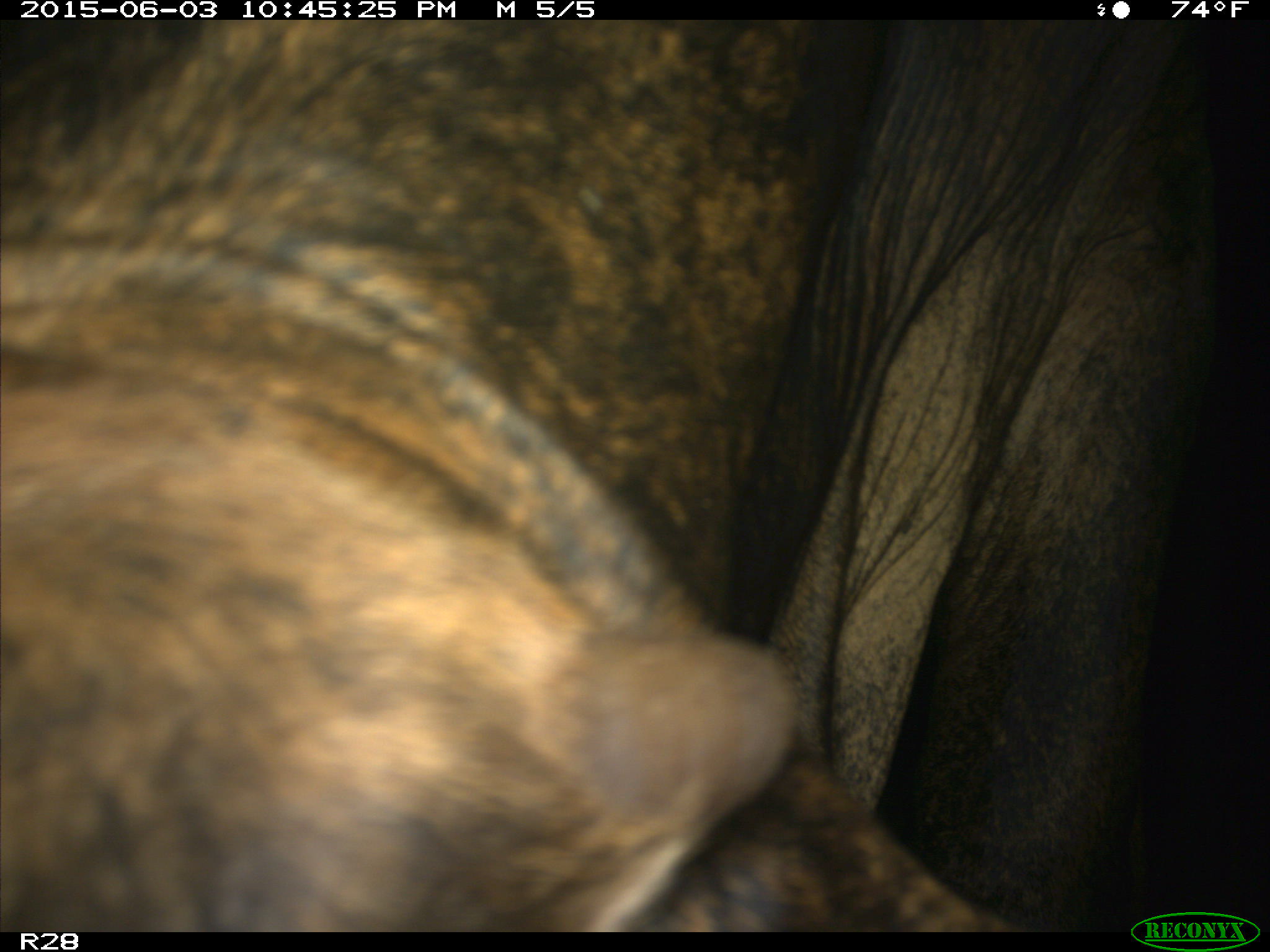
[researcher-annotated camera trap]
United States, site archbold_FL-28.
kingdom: Animalia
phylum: Chordata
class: Mammalia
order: Artiodactyla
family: Bovidae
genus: Bos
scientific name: Bos taurus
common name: domestic cow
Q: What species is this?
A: Bos taurus (domestic cow).